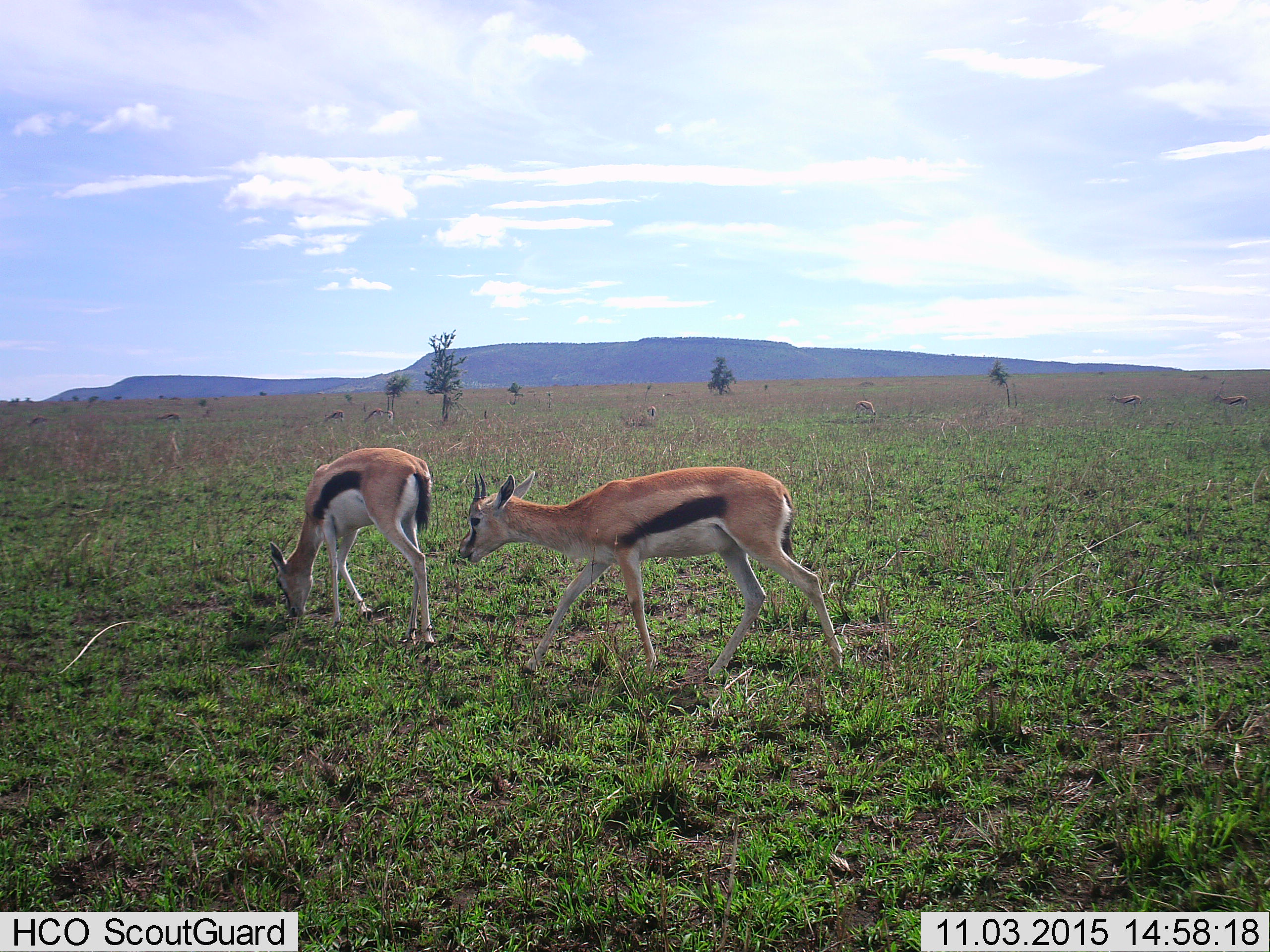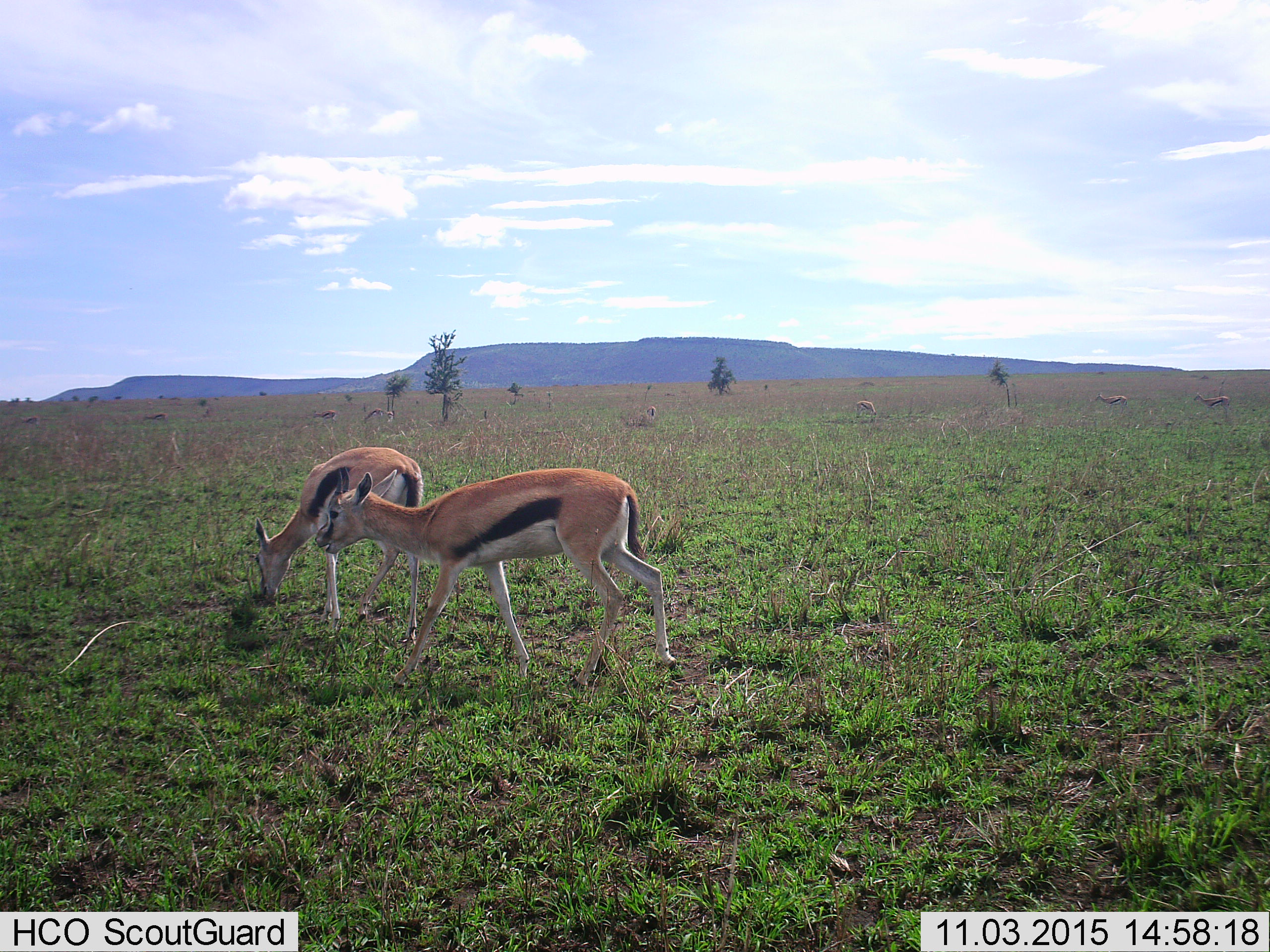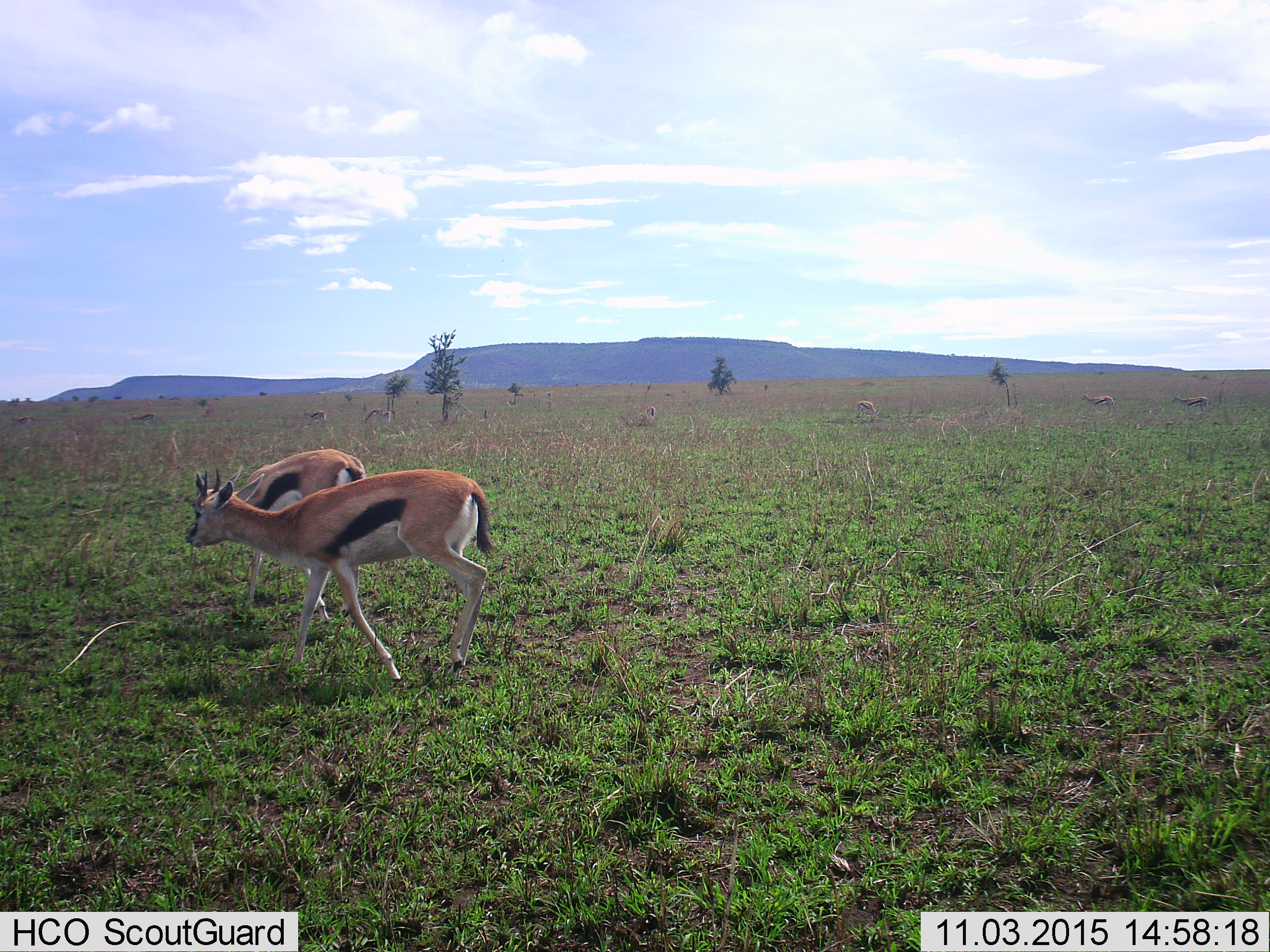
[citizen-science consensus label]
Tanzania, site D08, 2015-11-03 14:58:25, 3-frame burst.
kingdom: Animalia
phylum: Chordata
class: Mammalia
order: Artiodactyla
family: Bovidae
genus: Eudorcas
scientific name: Eudorcas thomsonii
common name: thomson's gazelle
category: gazellethomsons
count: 9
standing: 59%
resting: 6%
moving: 71%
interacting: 6%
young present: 0%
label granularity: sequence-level